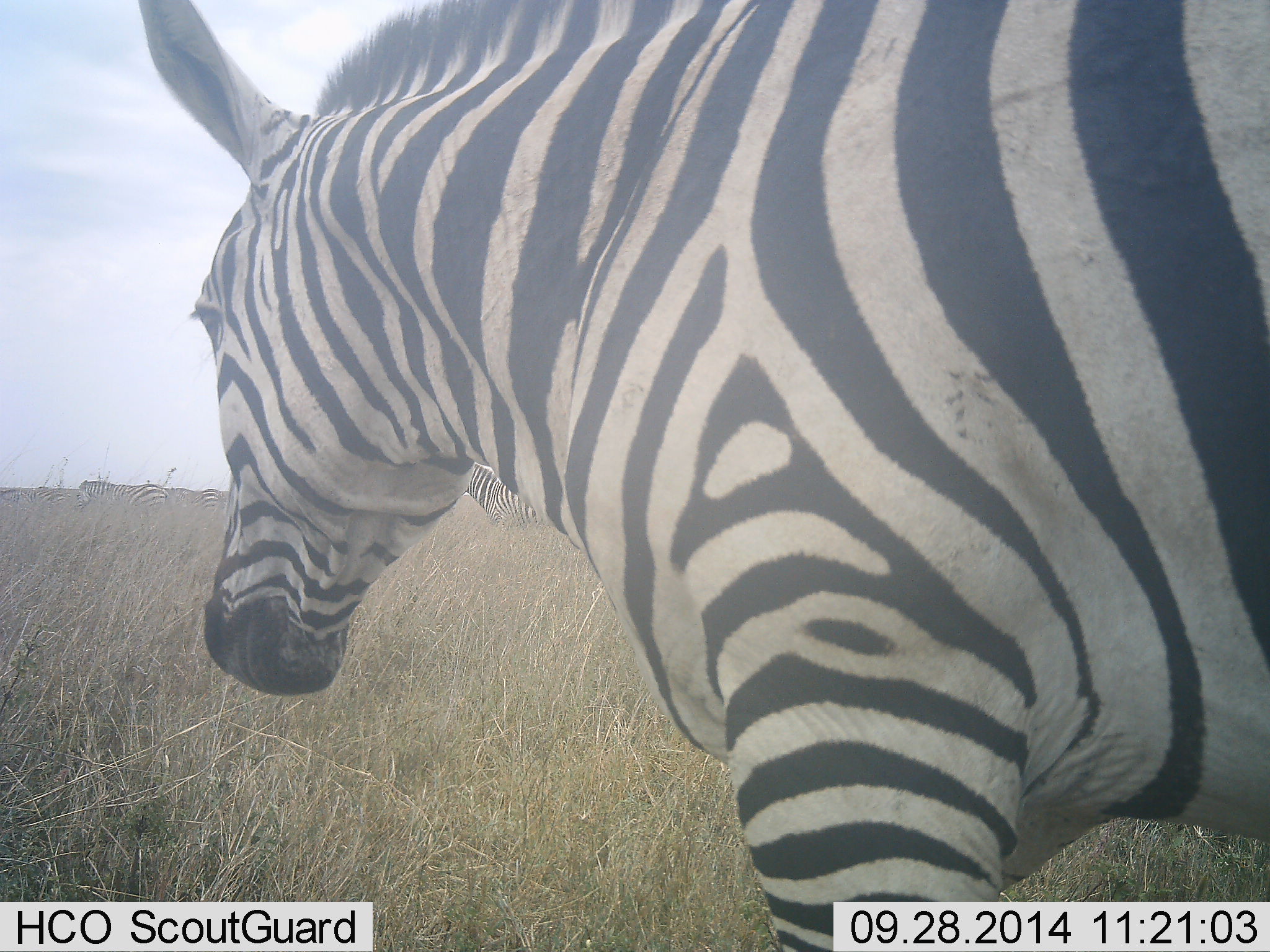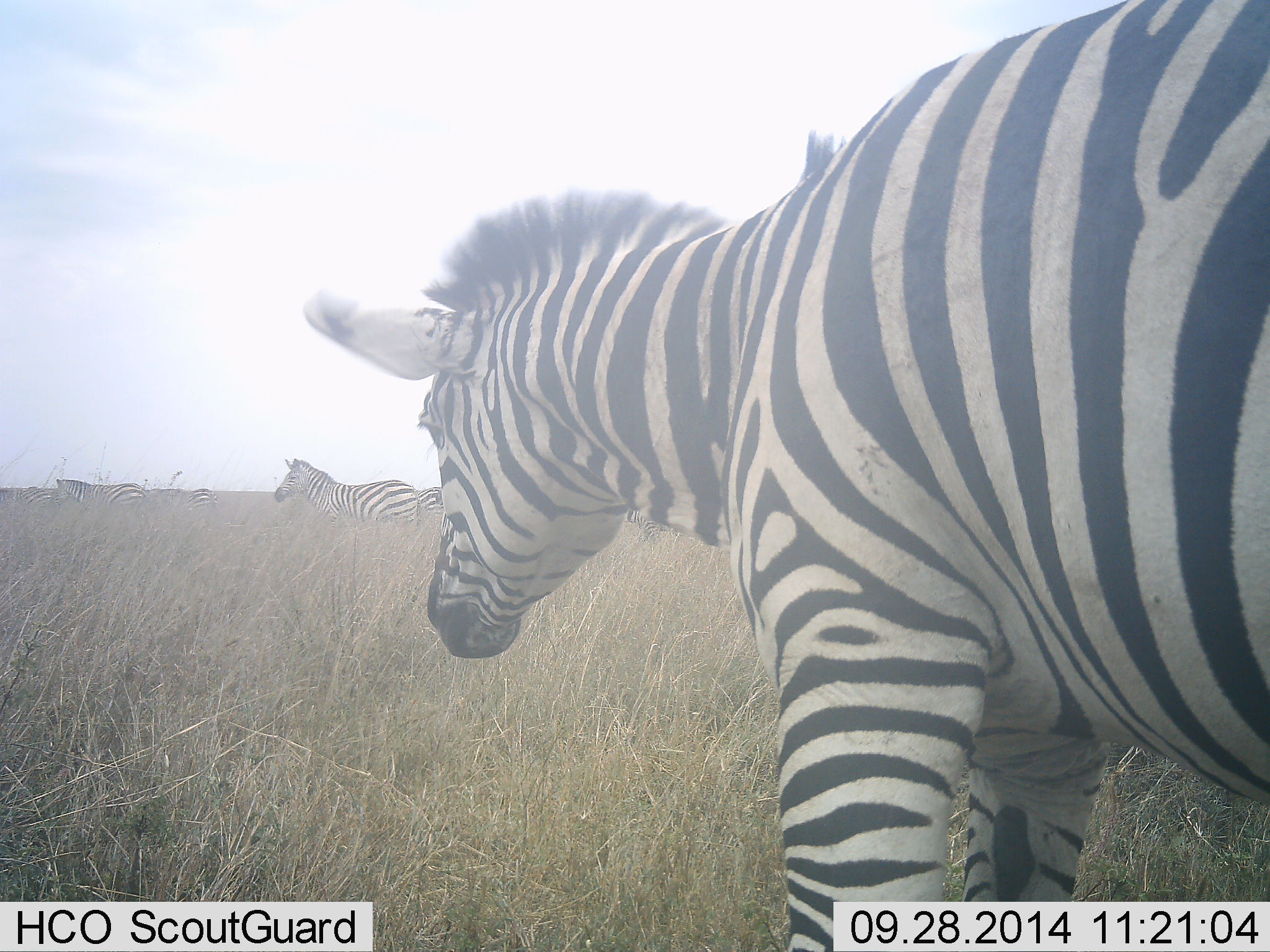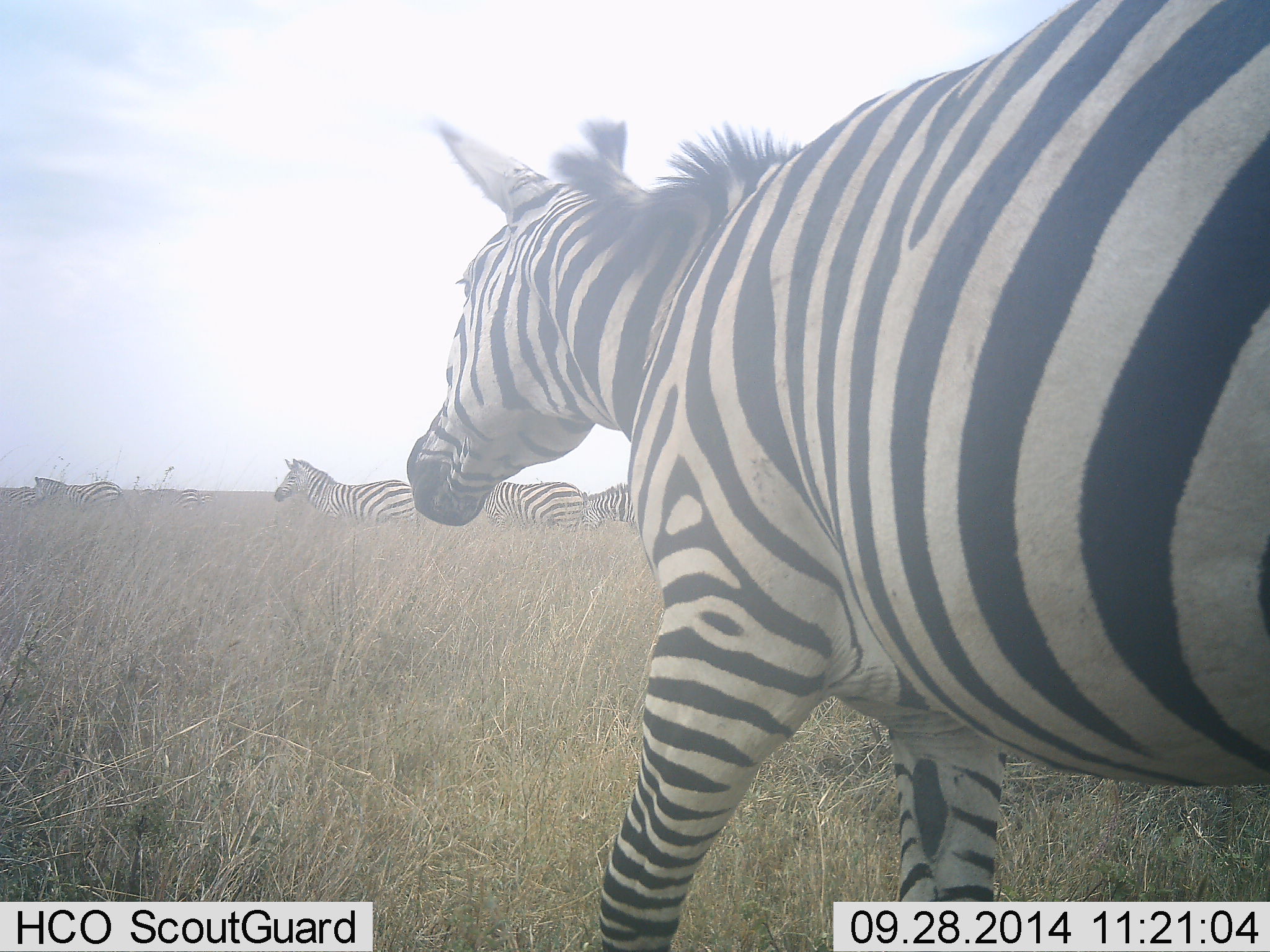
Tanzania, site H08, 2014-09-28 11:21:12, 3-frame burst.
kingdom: Animalia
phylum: Chordata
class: Mammalia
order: Perissodactyla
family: Equidae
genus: Equus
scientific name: Equus quagga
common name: plains zebra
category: zebra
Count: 6.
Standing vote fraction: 40%.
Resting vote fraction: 0%.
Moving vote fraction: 90%.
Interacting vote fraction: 0%.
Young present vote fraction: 0%.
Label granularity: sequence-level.